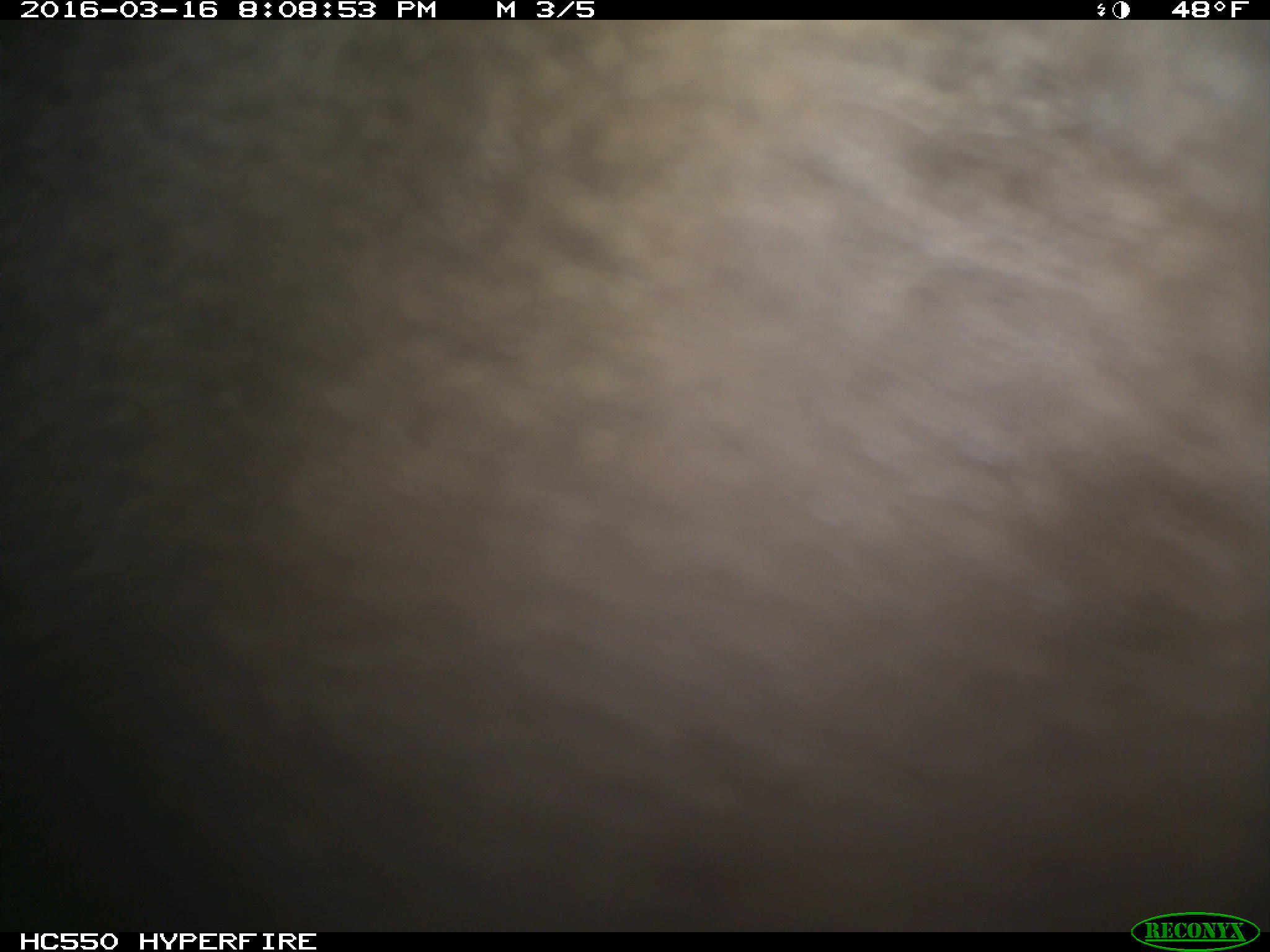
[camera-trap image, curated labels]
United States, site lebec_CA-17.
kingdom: Animalia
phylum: Chordata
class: Mammalia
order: Carnivora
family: Ursidae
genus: Ursus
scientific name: Ursus americanus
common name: american black bear